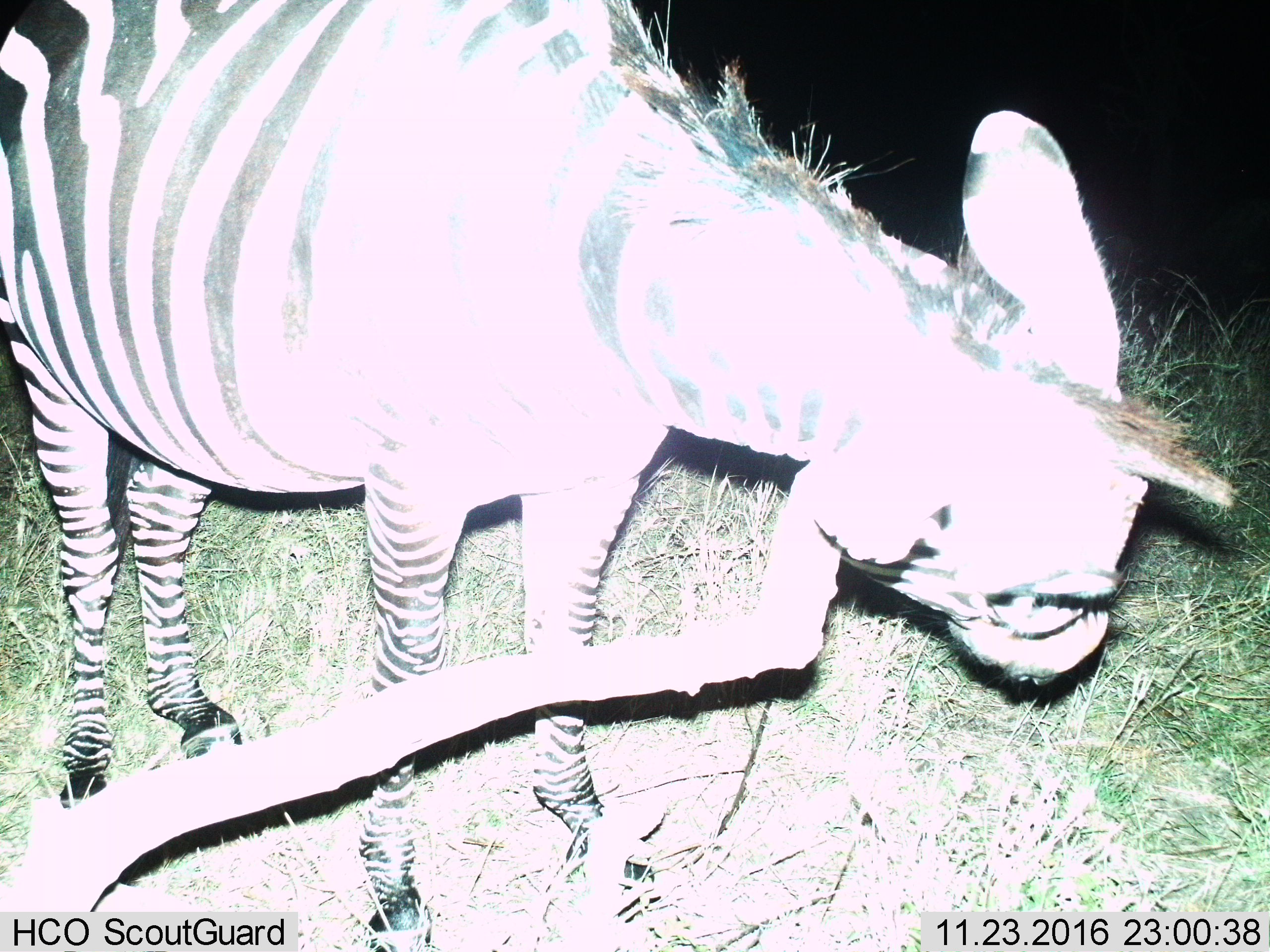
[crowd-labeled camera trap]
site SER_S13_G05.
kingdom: Animalia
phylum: Chordata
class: Mammalia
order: Perissodactyla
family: Equidae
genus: Equus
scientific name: Equus quagga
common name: plains zebra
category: zebraplains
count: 1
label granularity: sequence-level